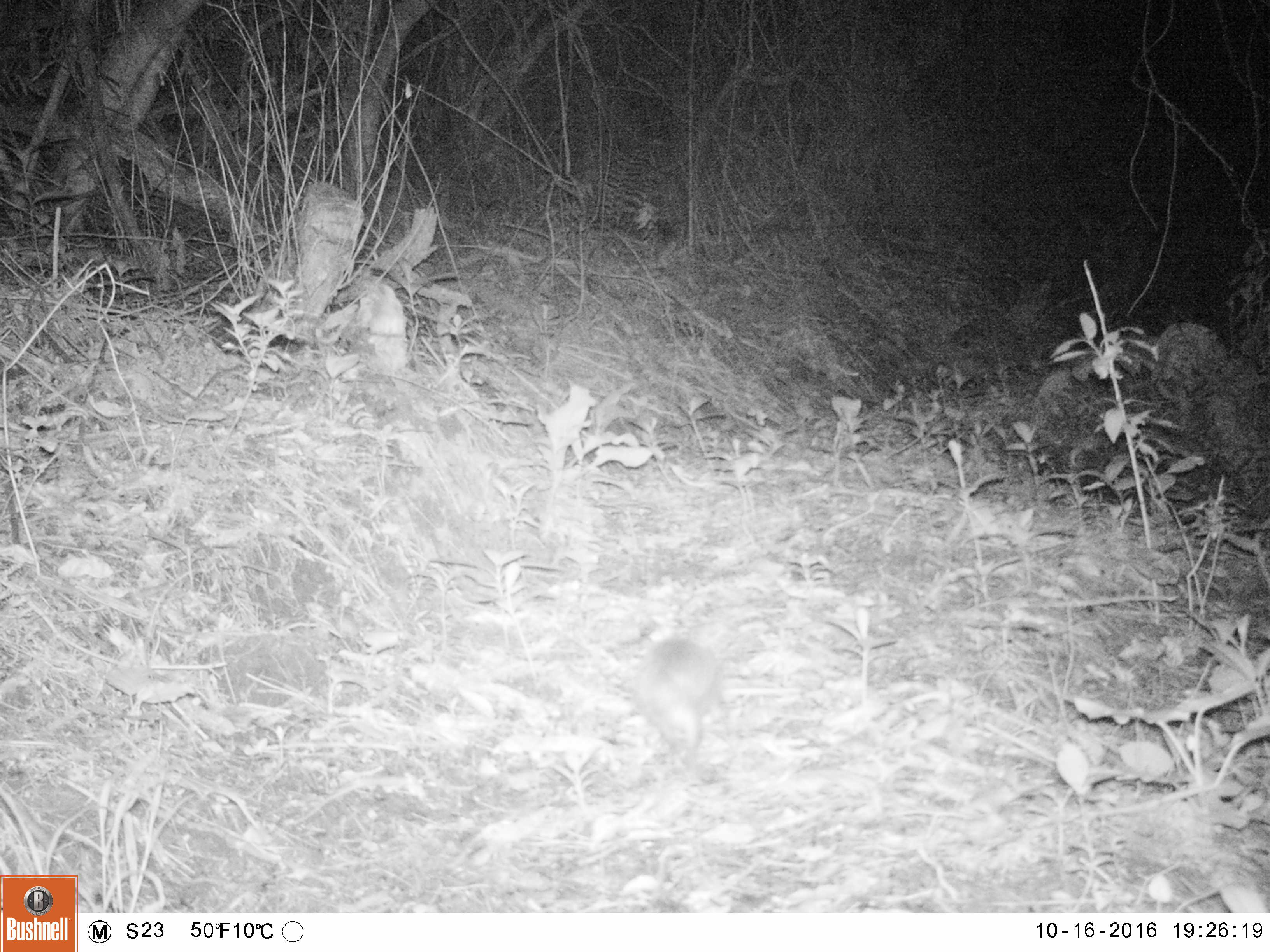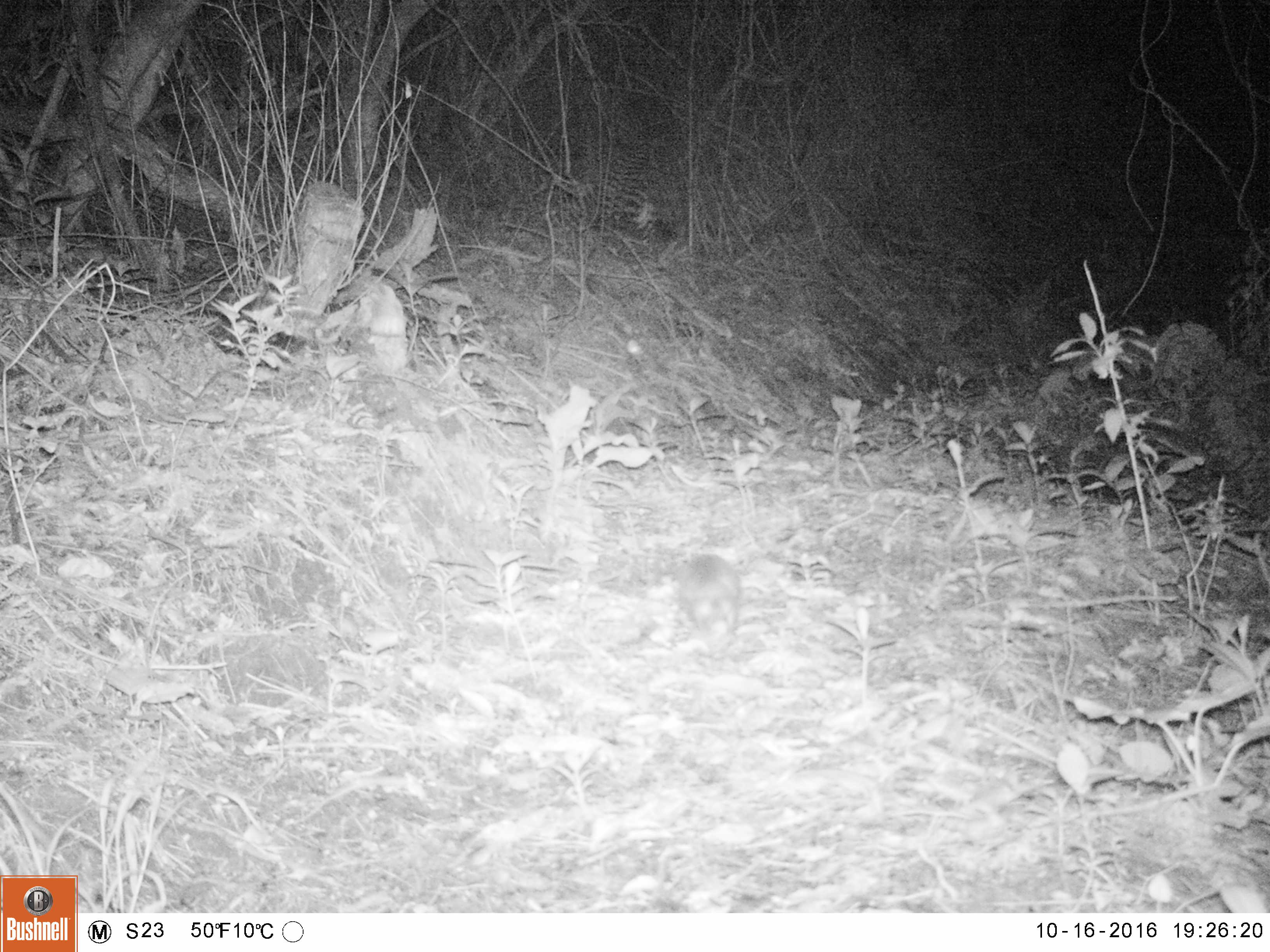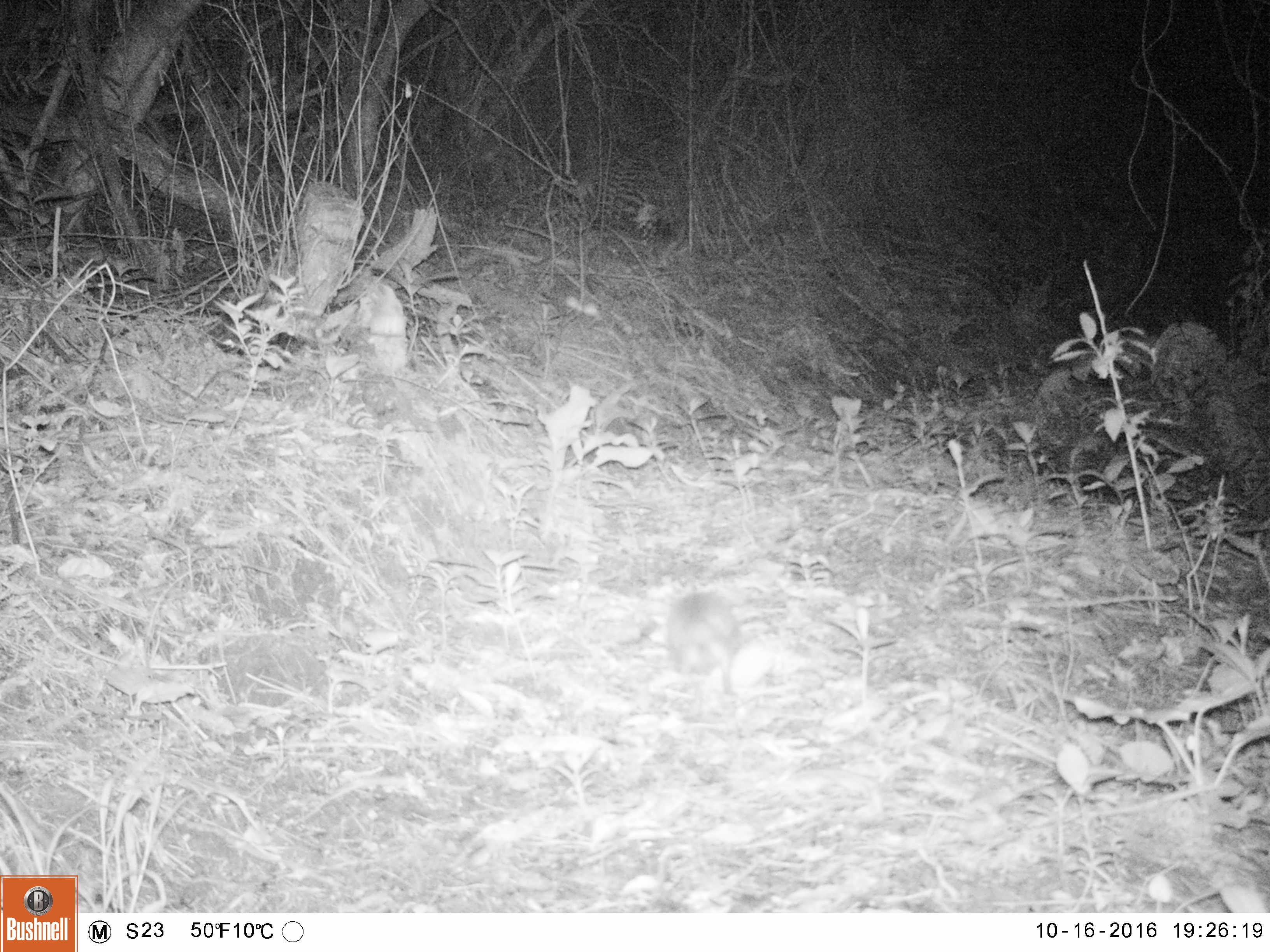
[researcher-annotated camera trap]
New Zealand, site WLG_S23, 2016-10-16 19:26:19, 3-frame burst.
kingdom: Animalia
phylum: Chordata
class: Mammalia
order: Eulipotyphla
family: Erinaceidae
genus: Erinaceus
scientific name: Erinaceus europaeus europaeus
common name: european hedgehog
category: hedgehog